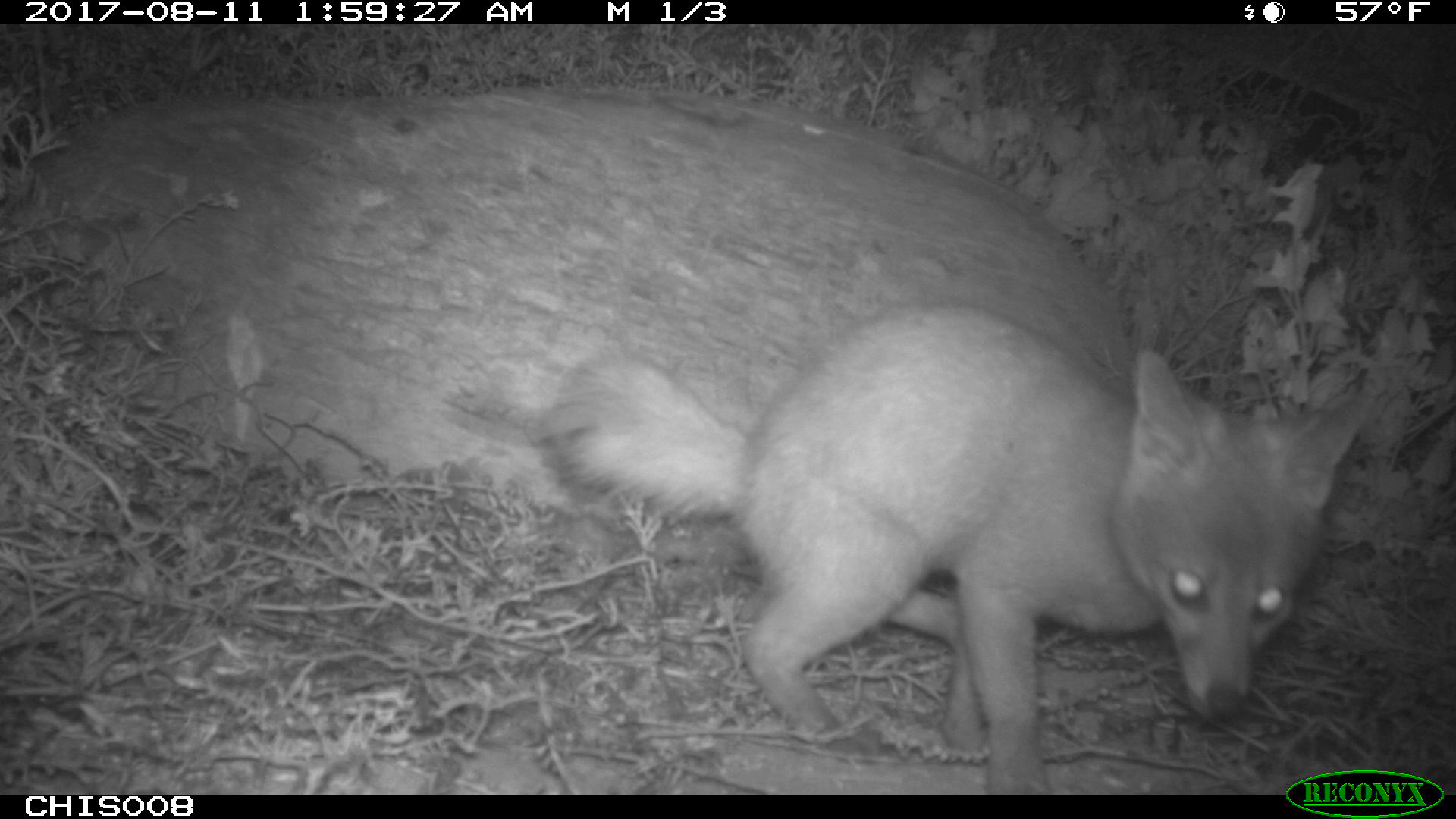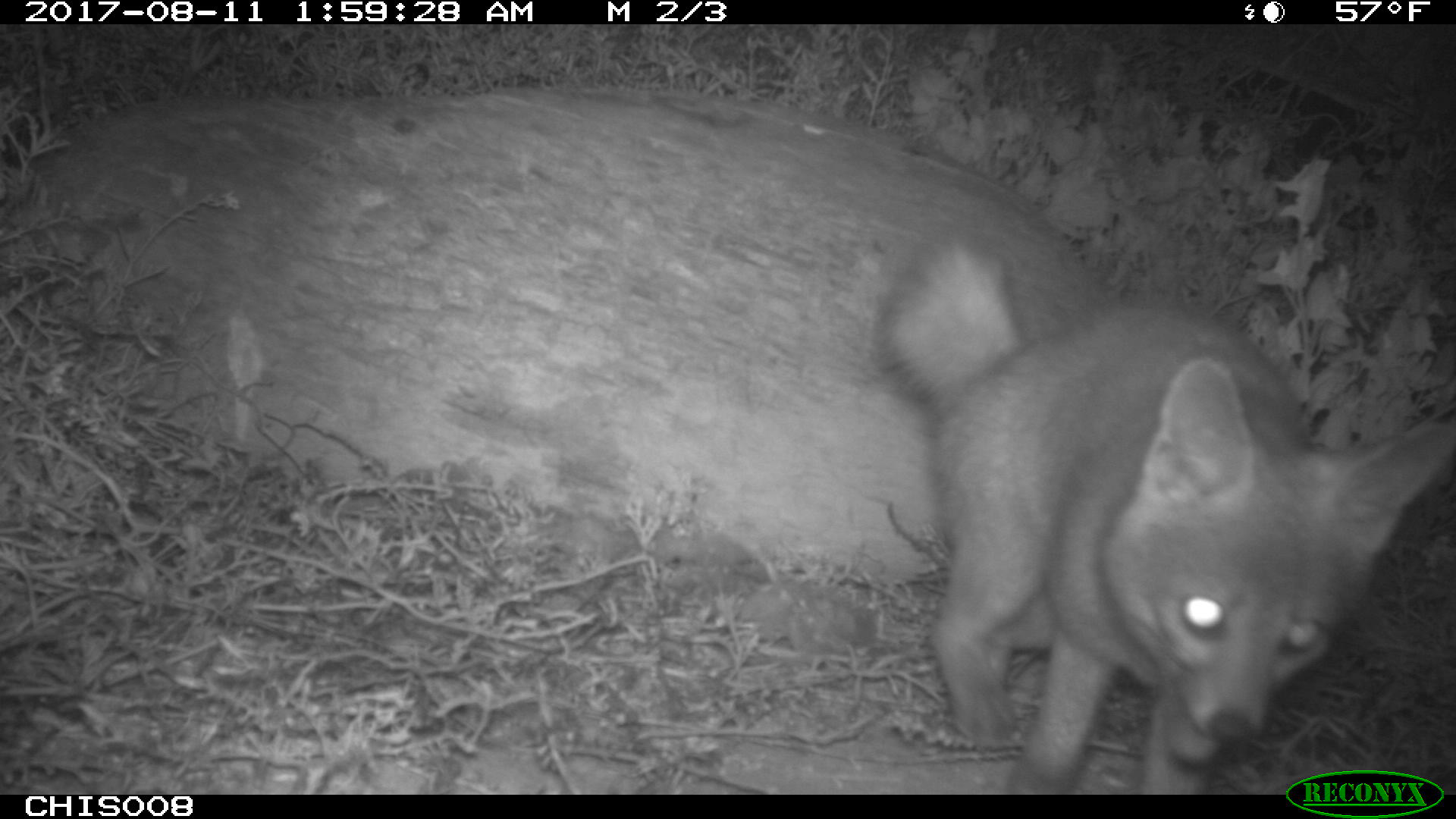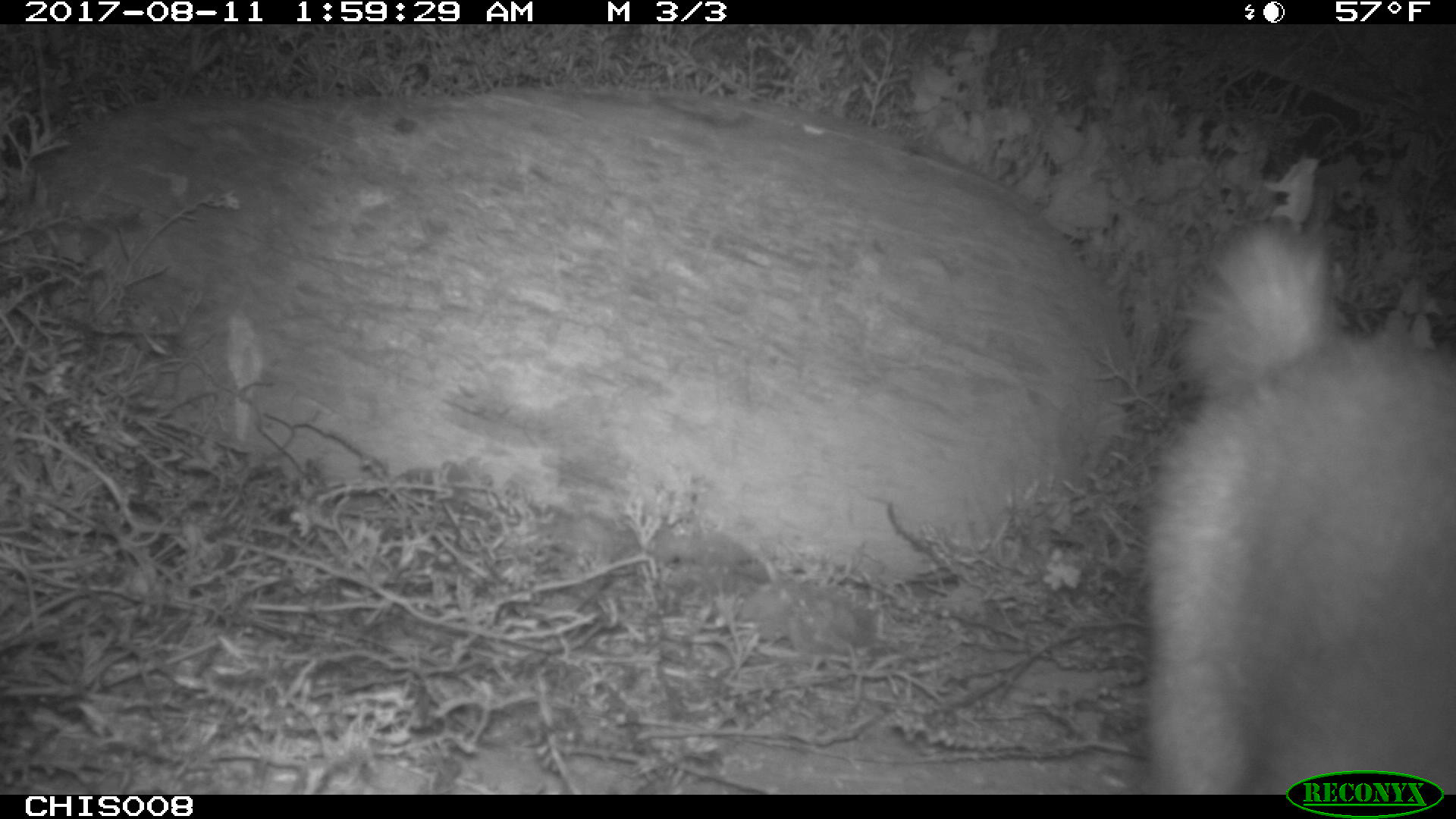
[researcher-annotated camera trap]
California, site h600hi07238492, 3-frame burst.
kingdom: Animalia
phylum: Chordata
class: Mammalia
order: Carnivora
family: Canidae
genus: Urocyon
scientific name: Urocyon littoralis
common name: island fox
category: fox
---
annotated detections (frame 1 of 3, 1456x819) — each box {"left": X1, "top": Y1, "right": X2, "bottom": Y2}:
fox: {"left": 554, "top": 297, "right": 1363, "bottom": 792}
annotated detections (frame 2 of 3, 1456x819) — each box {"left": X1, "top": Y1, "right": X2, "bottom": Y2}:
fox: {"left": 872, "top": 237, "right": 1455, "bottom": 774}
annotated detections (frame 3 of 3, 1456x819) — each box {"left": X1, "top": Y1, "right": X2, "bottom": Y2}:
fox: {"left": 1146, "top": 221, "right": 1455, "bottom": 789}